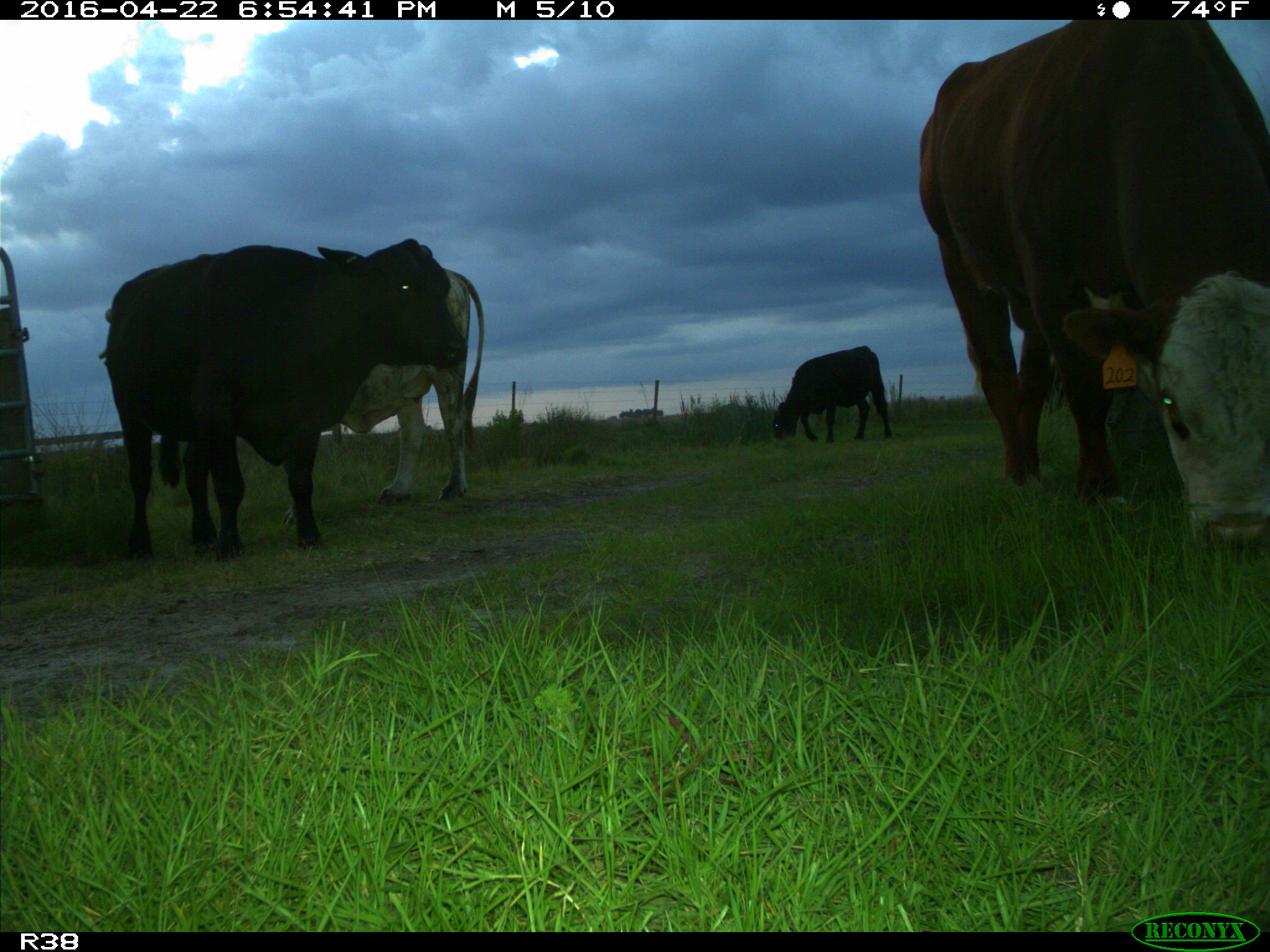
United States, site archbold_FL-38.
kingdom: Animalia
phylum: Chordata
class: Mammalia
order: Artiodactyla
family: Bovidae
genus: Bos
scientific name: Bos taurus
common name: domestic cow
Bos taurus (domestic cow).